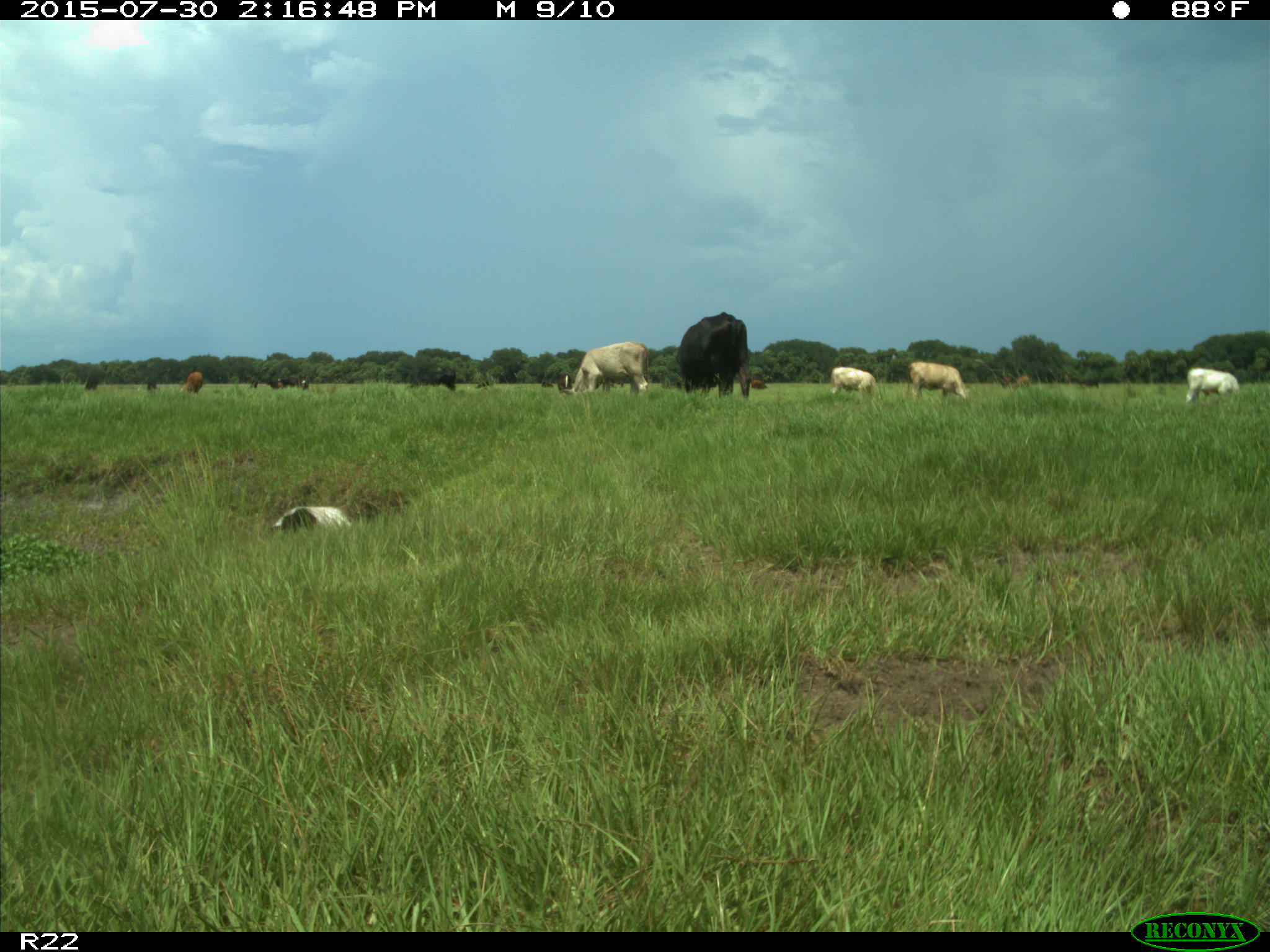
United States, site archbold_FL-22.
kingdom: Animalia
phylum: Chordata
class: Mammalia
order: Artiodactyla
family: Bovidae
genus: Bos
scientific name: Bos taurus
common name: domestic cow